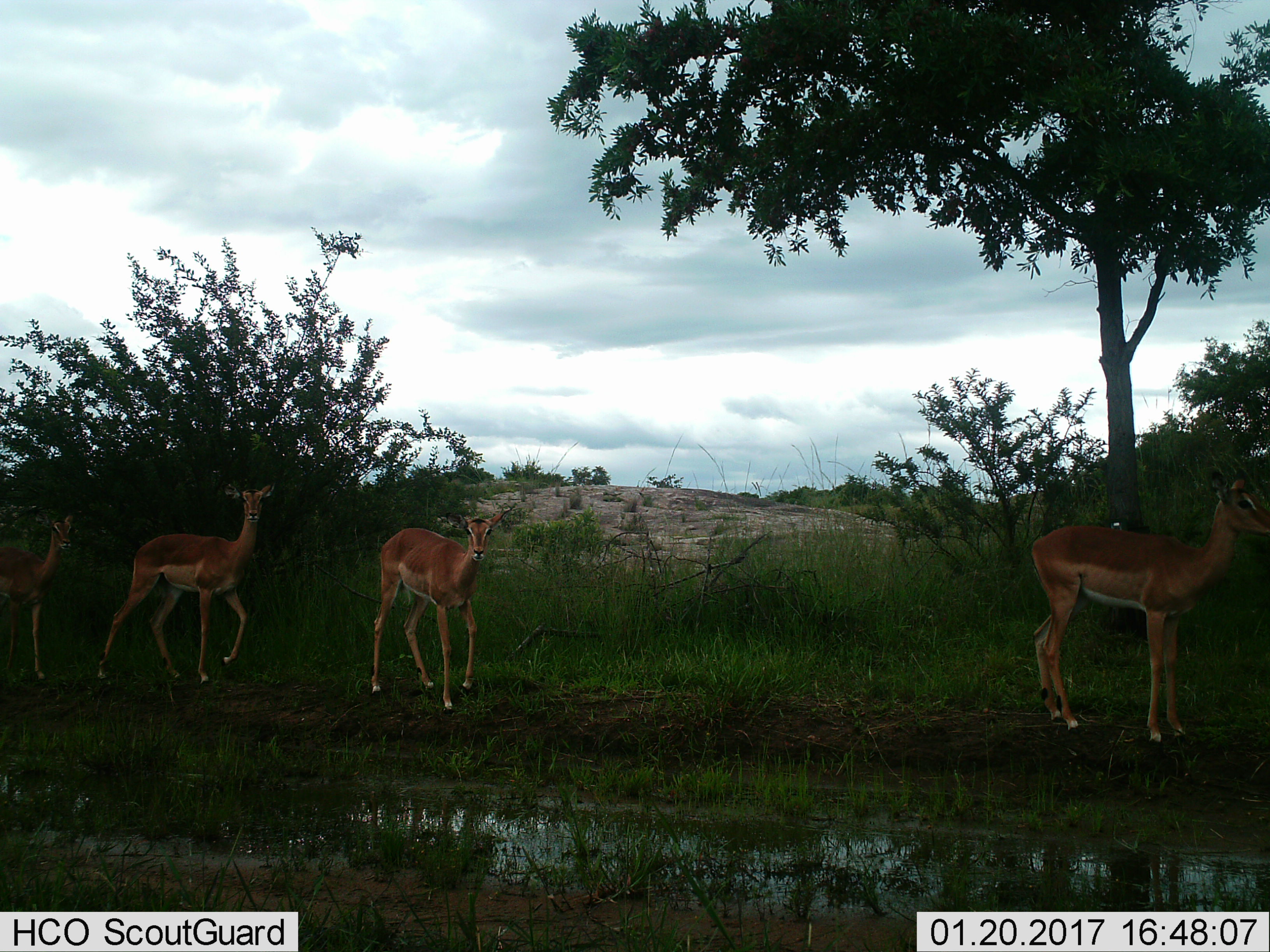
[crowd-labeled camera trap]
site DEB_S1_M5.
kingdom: Animalia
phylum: Chordata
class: Mammalia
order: Artiodactyla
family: Bovidae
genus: Aepyceros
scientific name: Aepyceros melampus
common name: impala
Impala (Aepyceros melampus), count 4. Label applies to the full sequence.